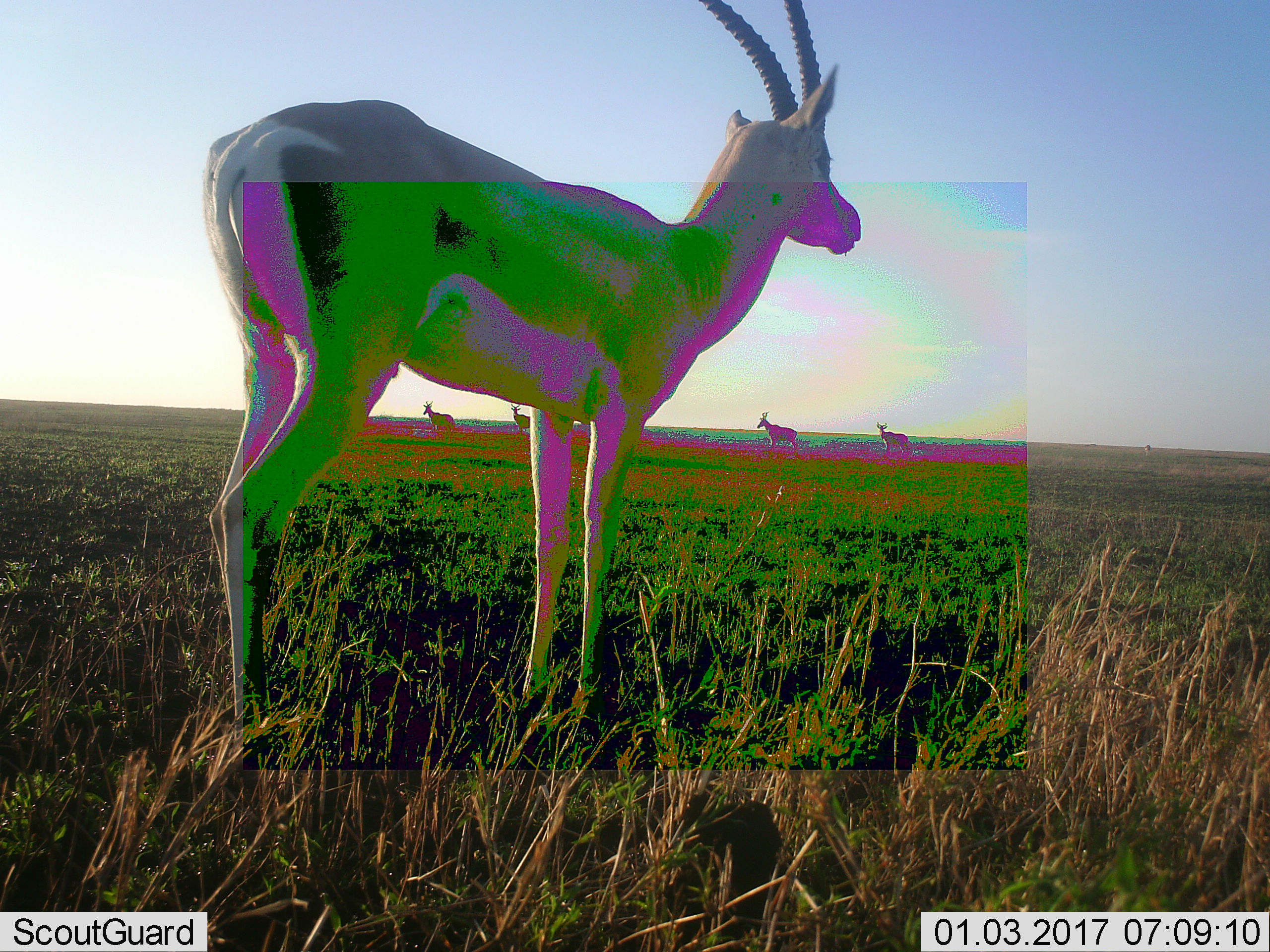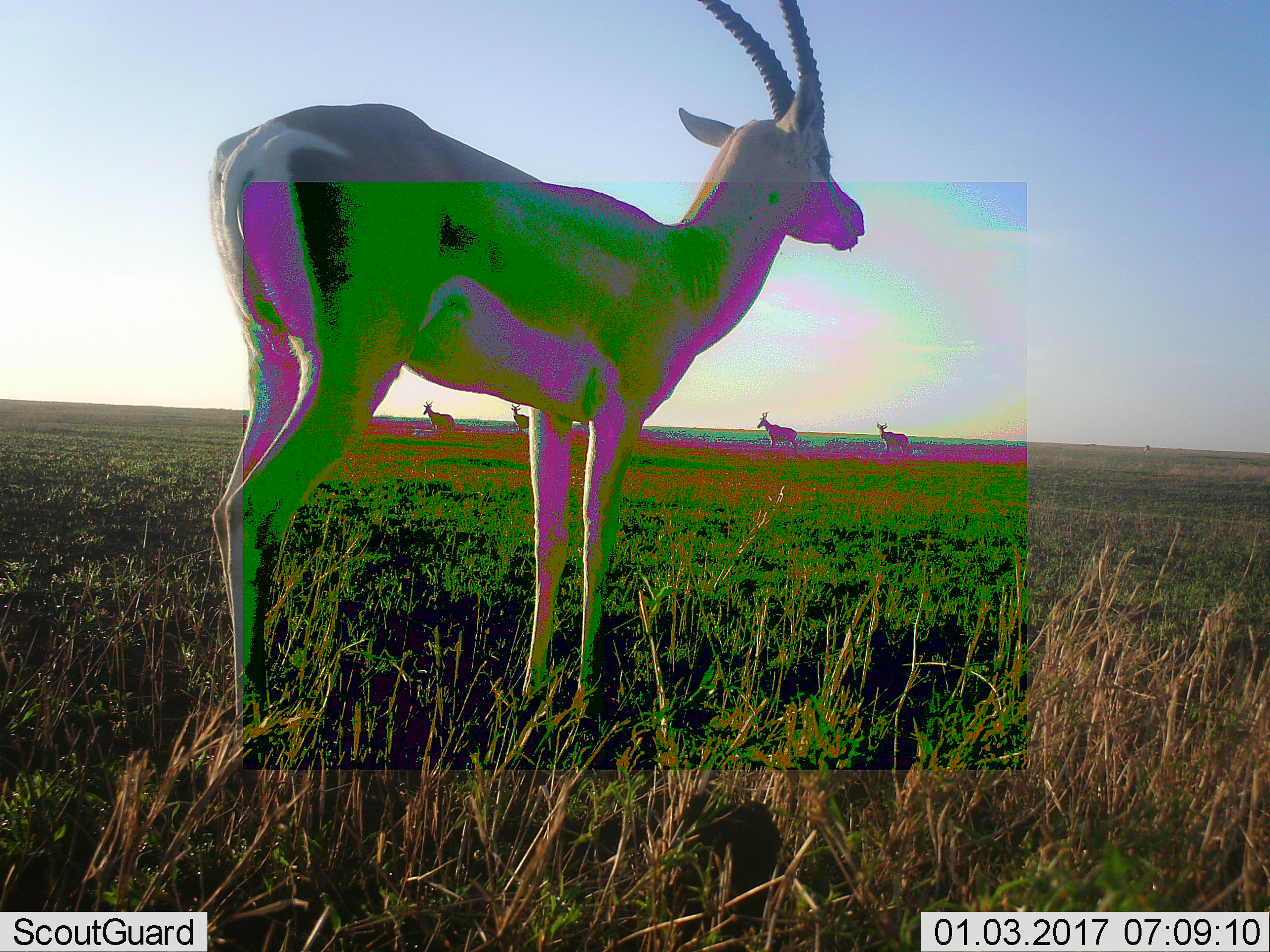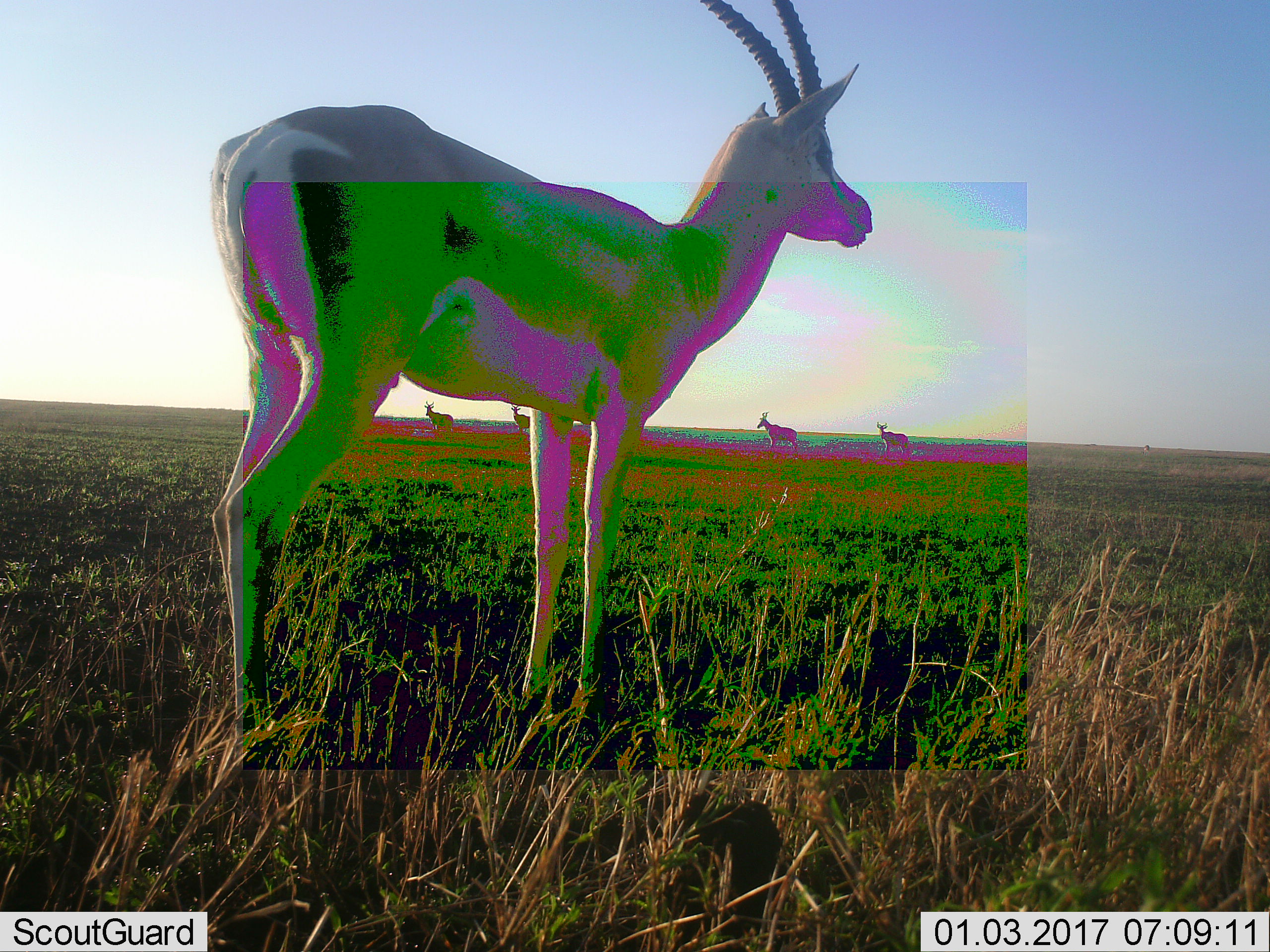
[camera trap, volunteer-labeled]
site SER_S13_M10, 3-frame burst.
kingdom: Animalia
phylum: Chordata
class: Mammalia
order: Artiodactyla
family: Bovidae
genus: Nanger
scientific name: Nanger granti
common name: grant's gazelle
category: gazellegrants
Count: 5.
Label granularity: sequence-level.